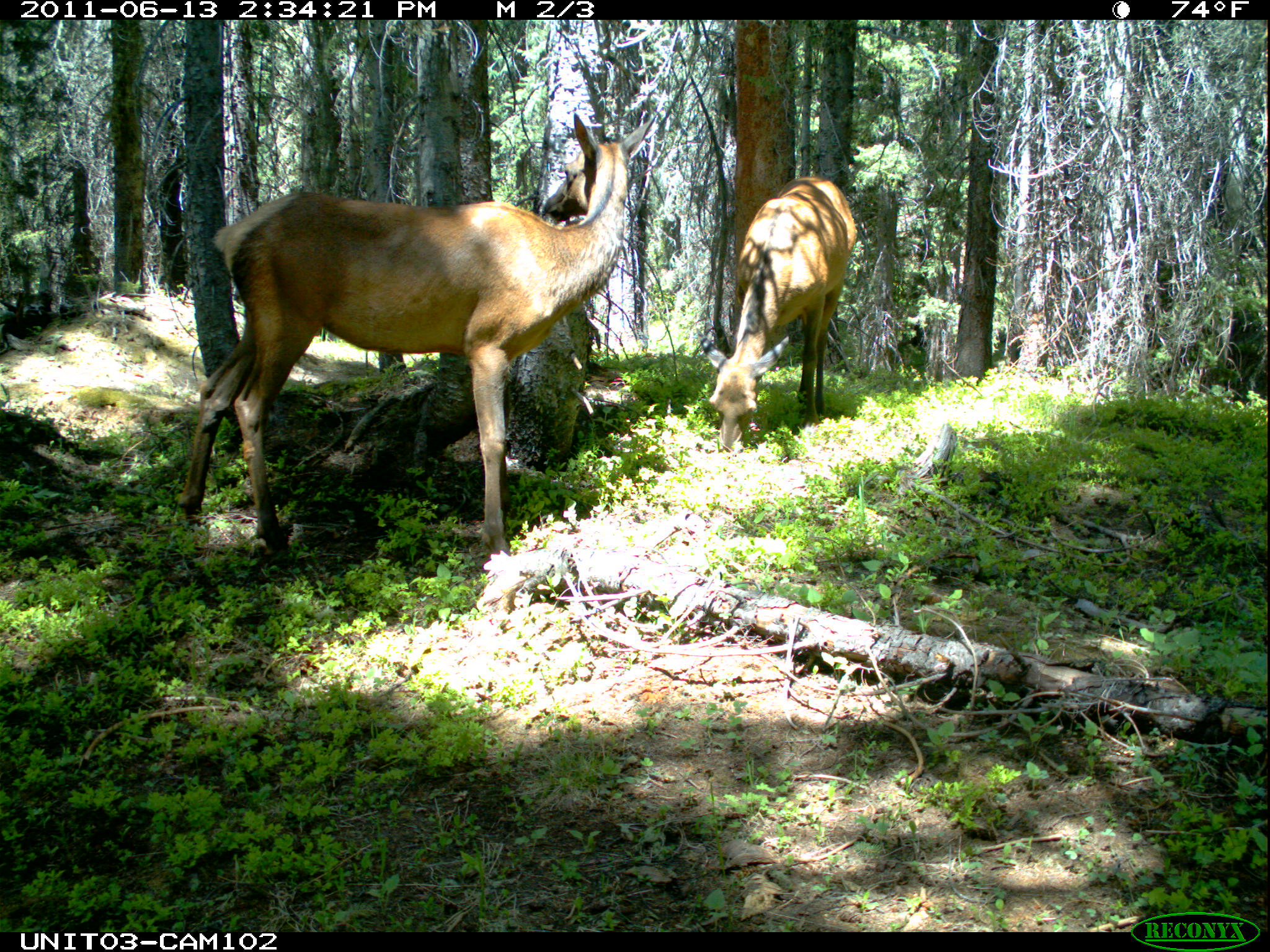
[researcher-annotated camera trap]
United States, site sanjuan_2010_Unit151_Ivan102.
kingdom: Animalia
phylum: Chordata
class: Mammalia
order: Artiodactyla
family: Cervidae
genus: Cervus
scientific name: Cervus elaphus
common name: red deer